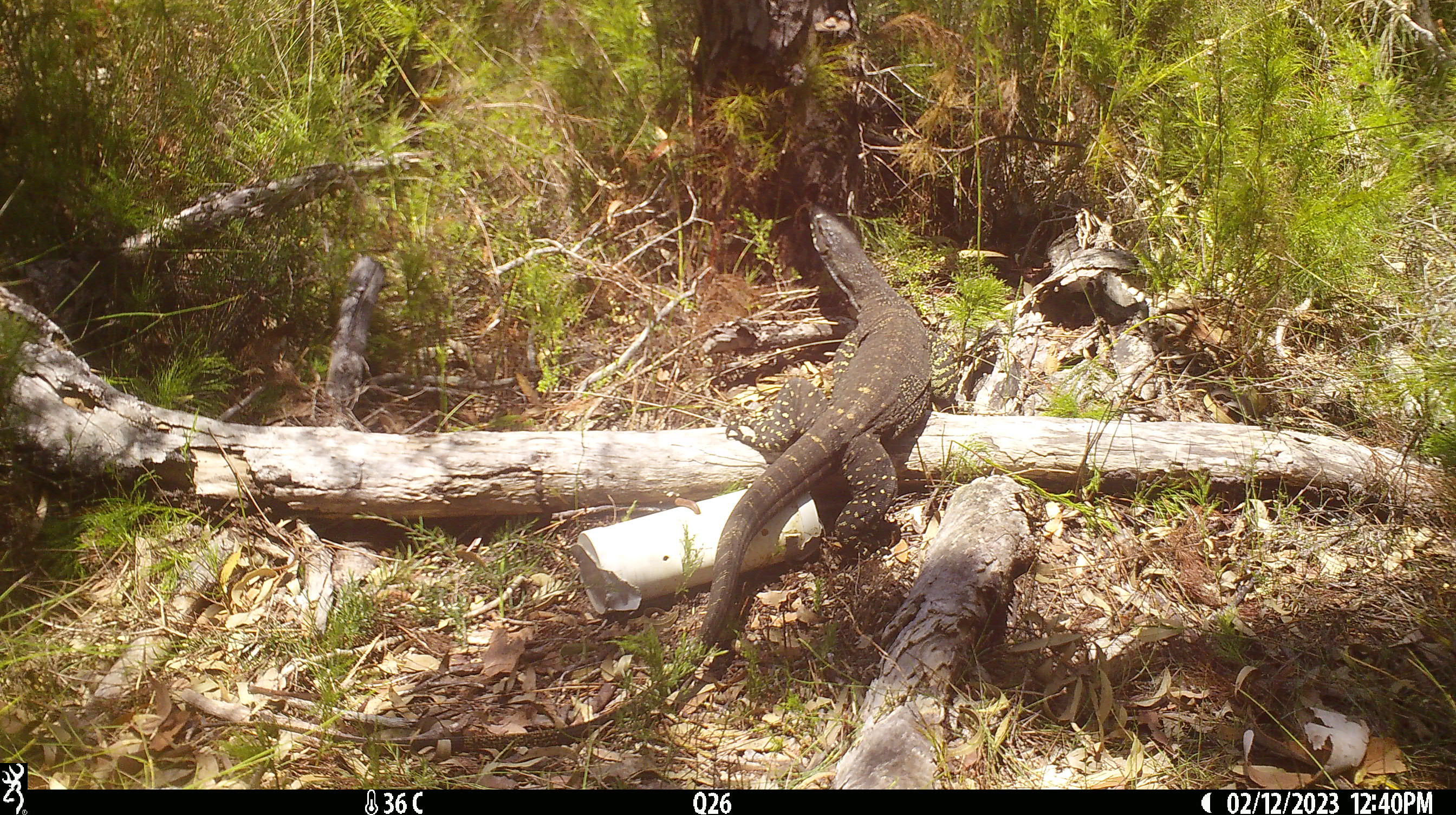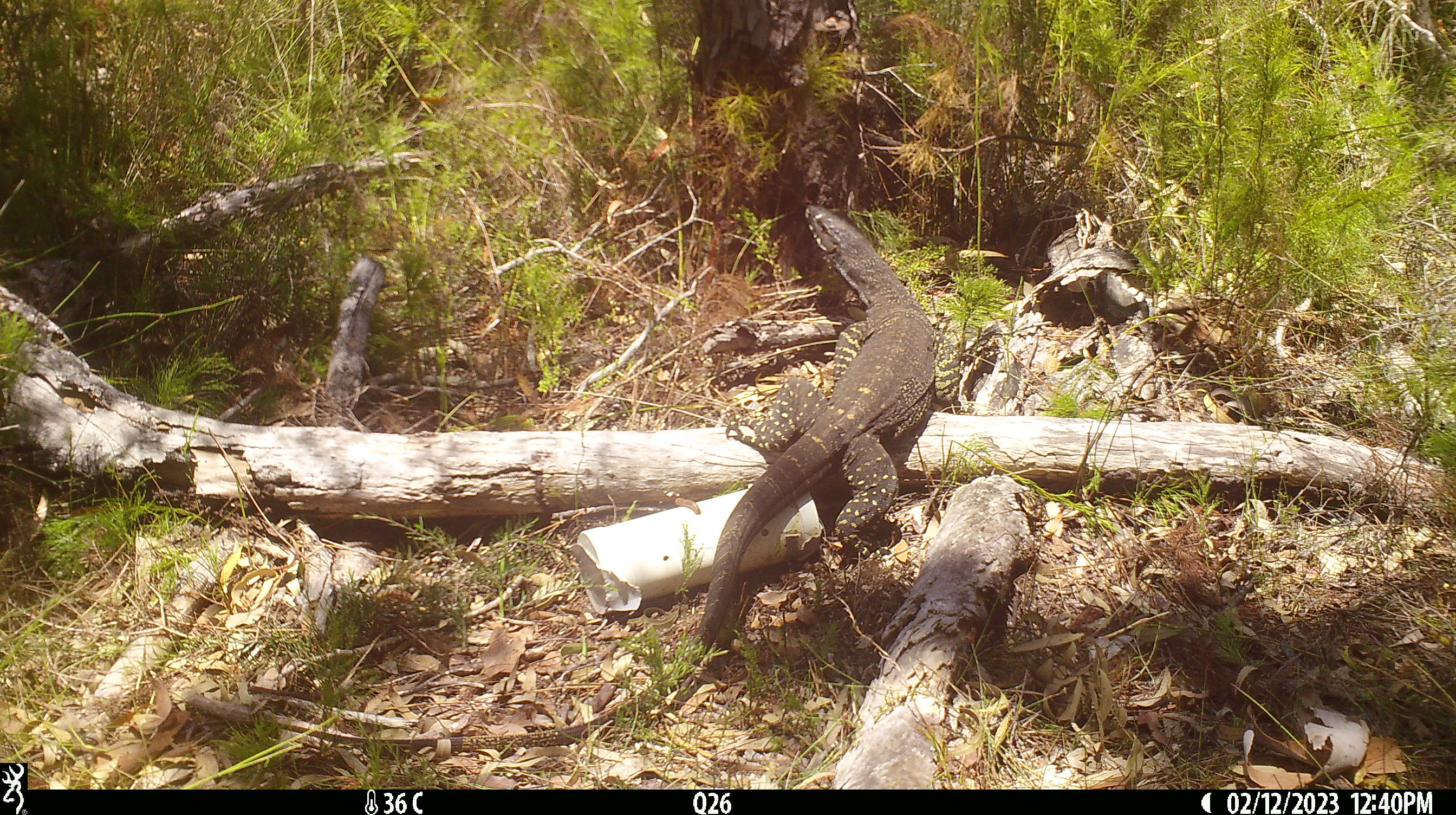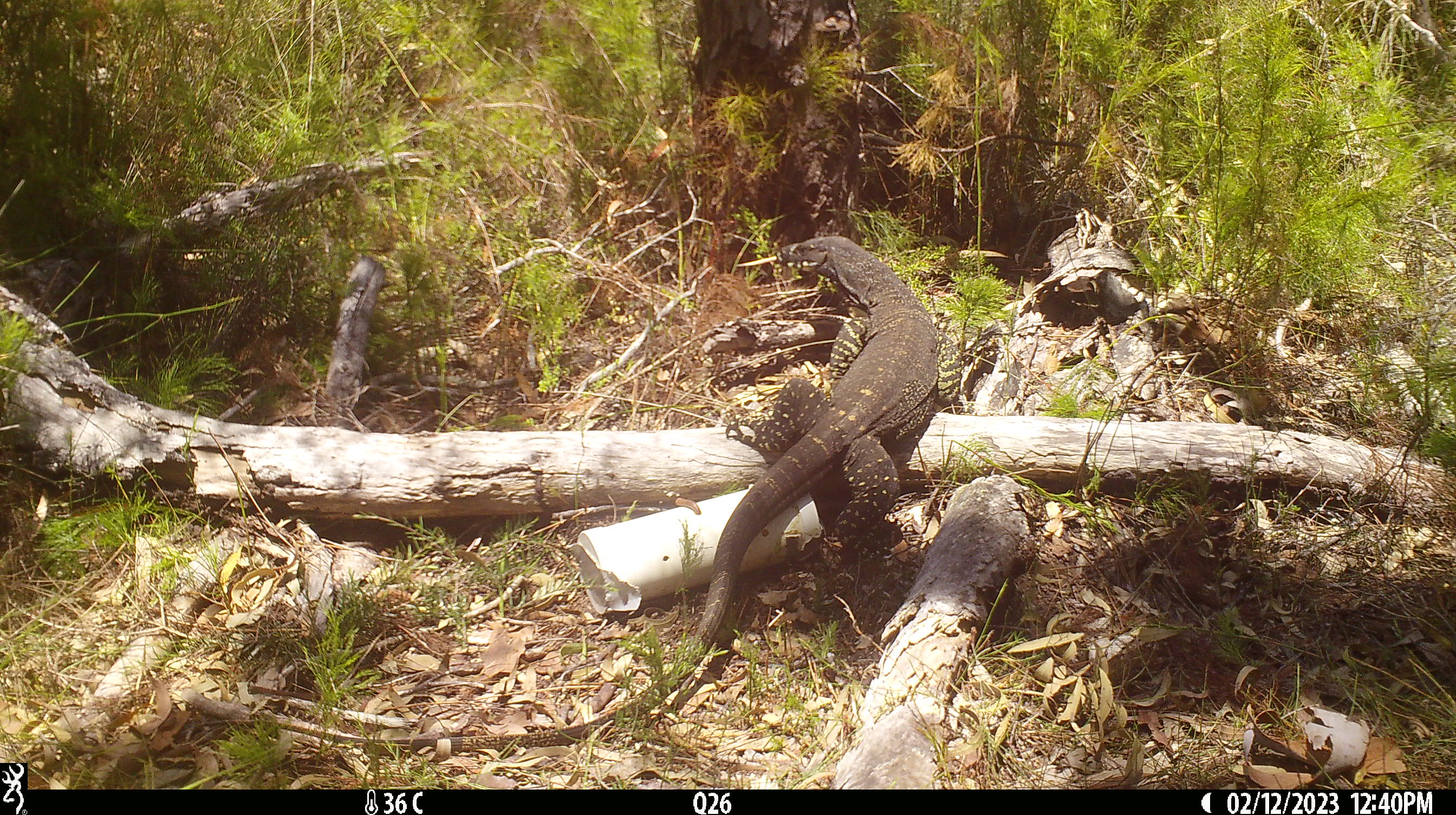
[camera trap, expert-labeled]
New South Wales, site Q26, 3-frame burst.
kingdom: Animalia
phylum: Chordata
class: Reptilia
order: Squamata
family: Varanidae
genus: Varanus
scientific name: Varanus varius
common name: lace monitor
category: goanna